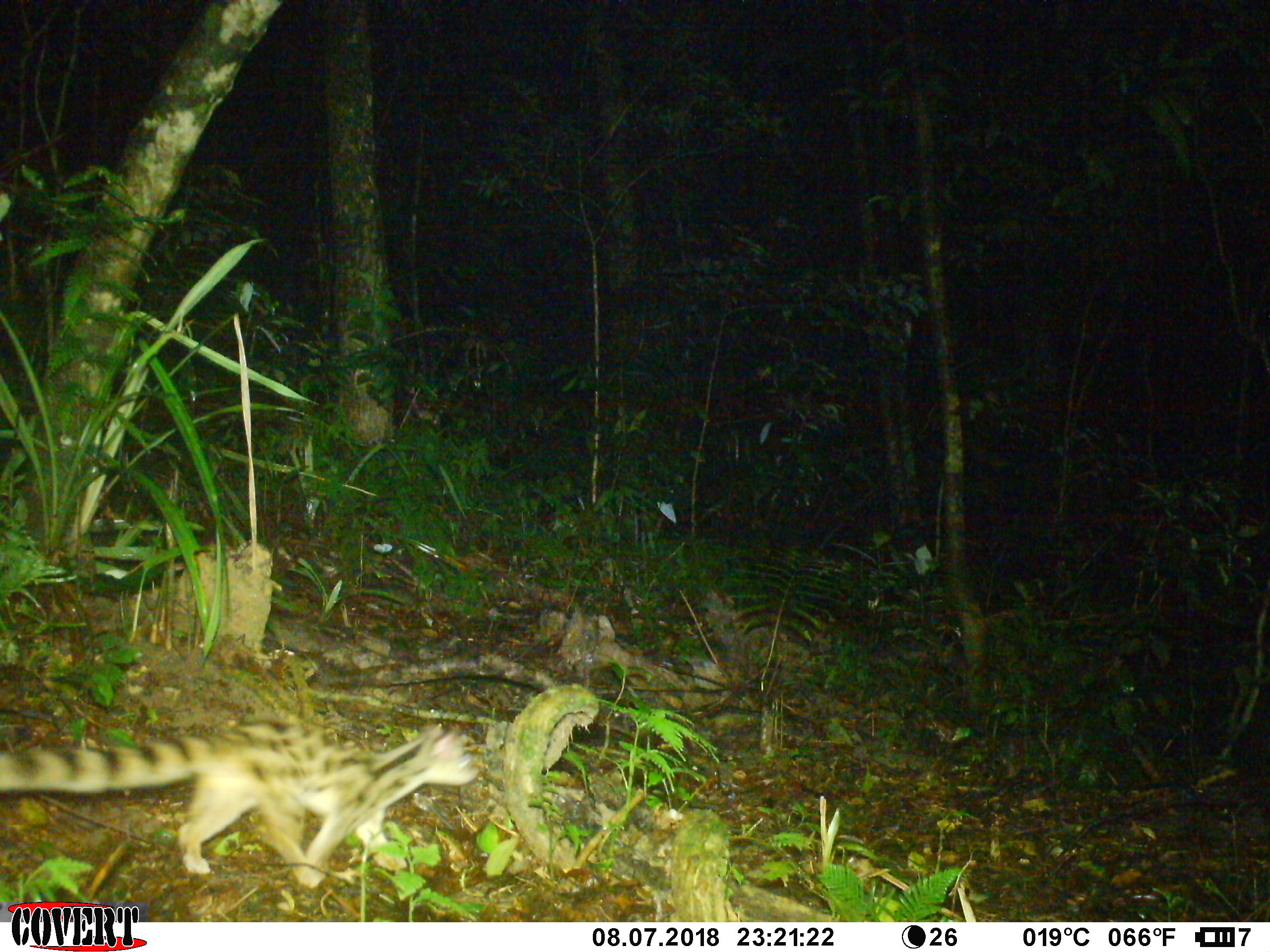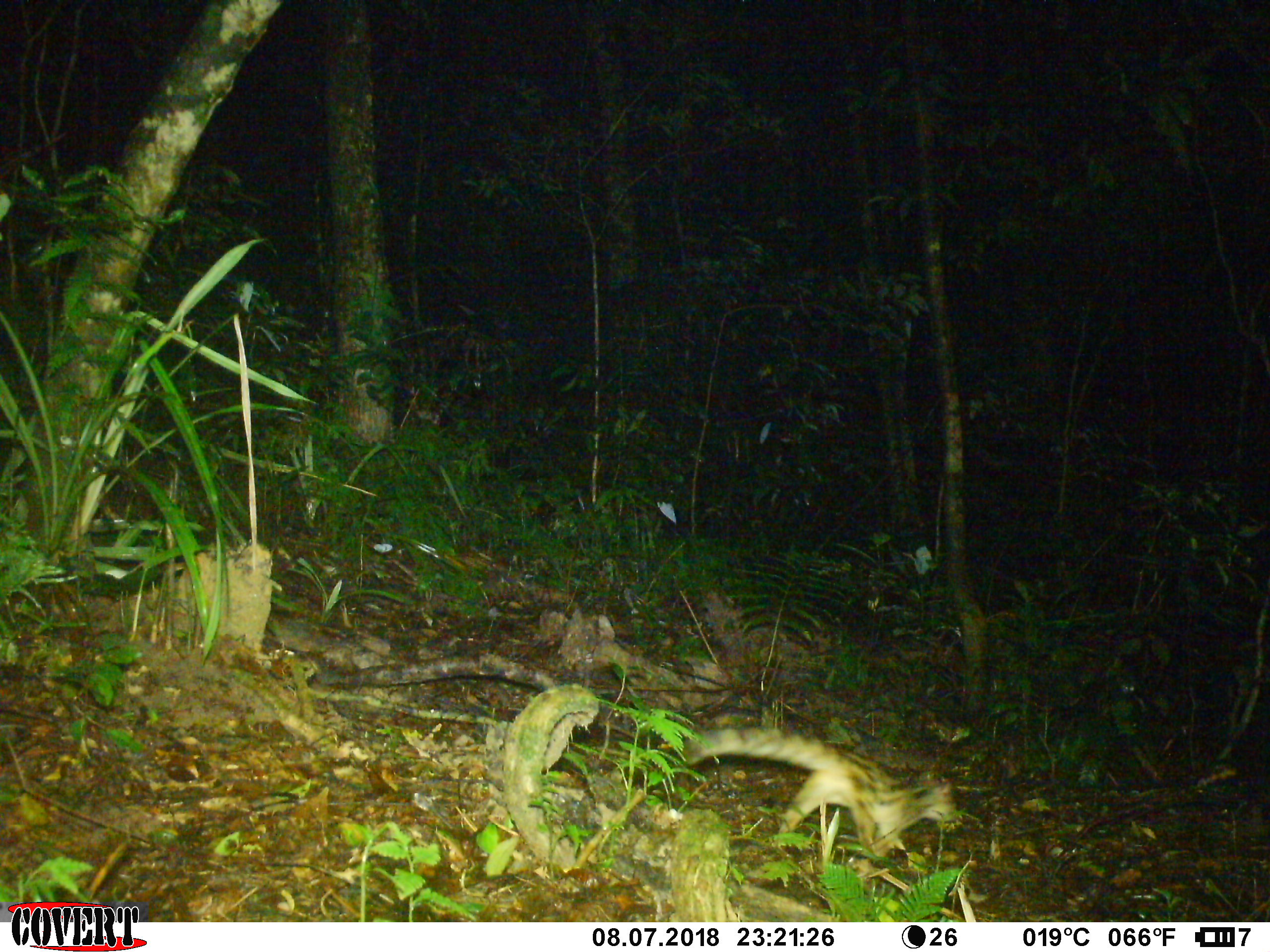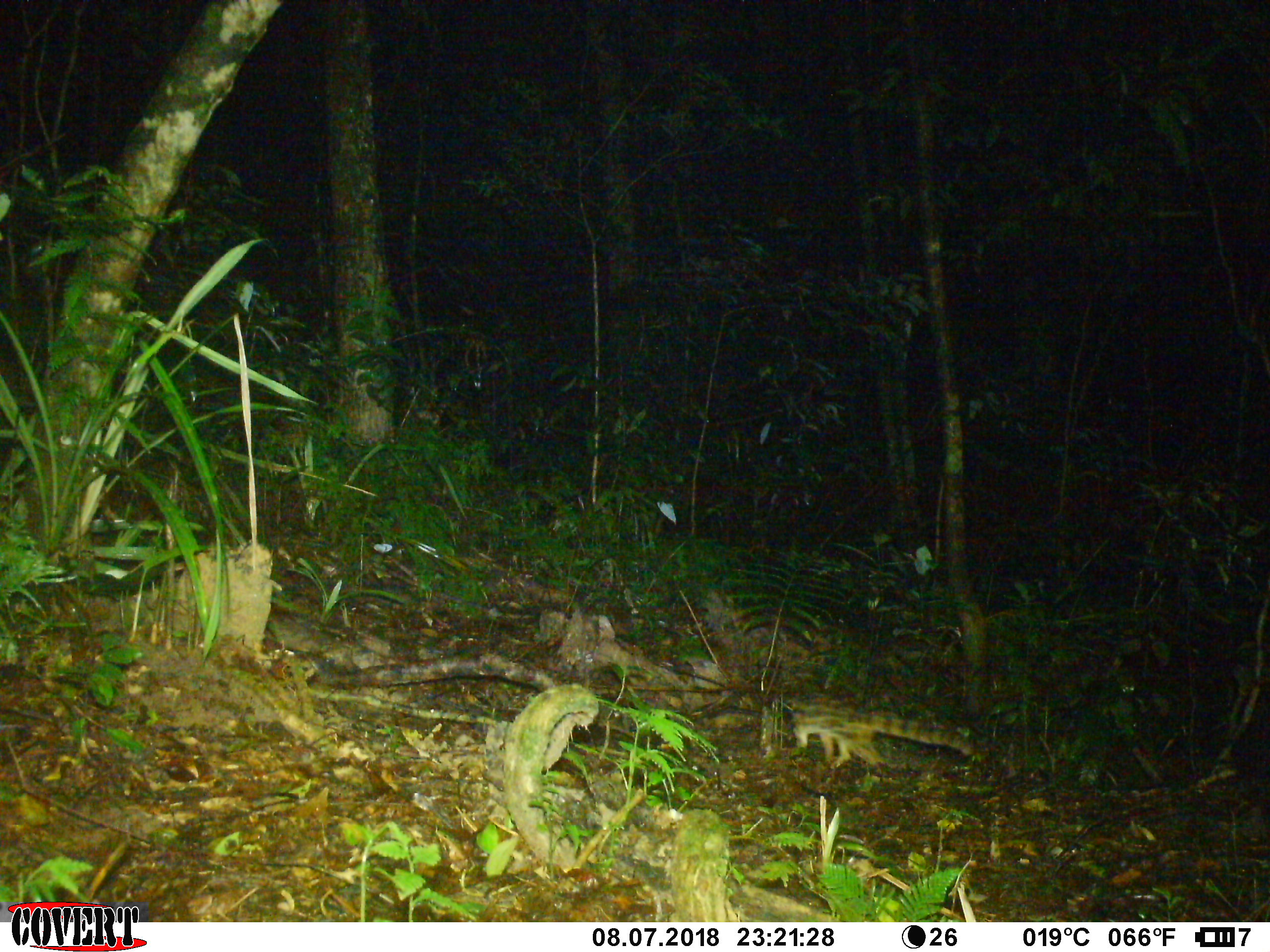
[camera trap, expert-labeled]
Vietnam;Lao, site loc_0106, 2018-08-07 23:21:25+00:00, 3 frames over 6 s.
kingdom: Animalia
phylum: Chordata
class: Mammalia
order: Carnivora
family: Prionodontidae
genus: Prionodon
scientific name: Prionodon pardicolor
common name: spotted linsang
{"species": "spotted linsang (Prionodon pardicolor)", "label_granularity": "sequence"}